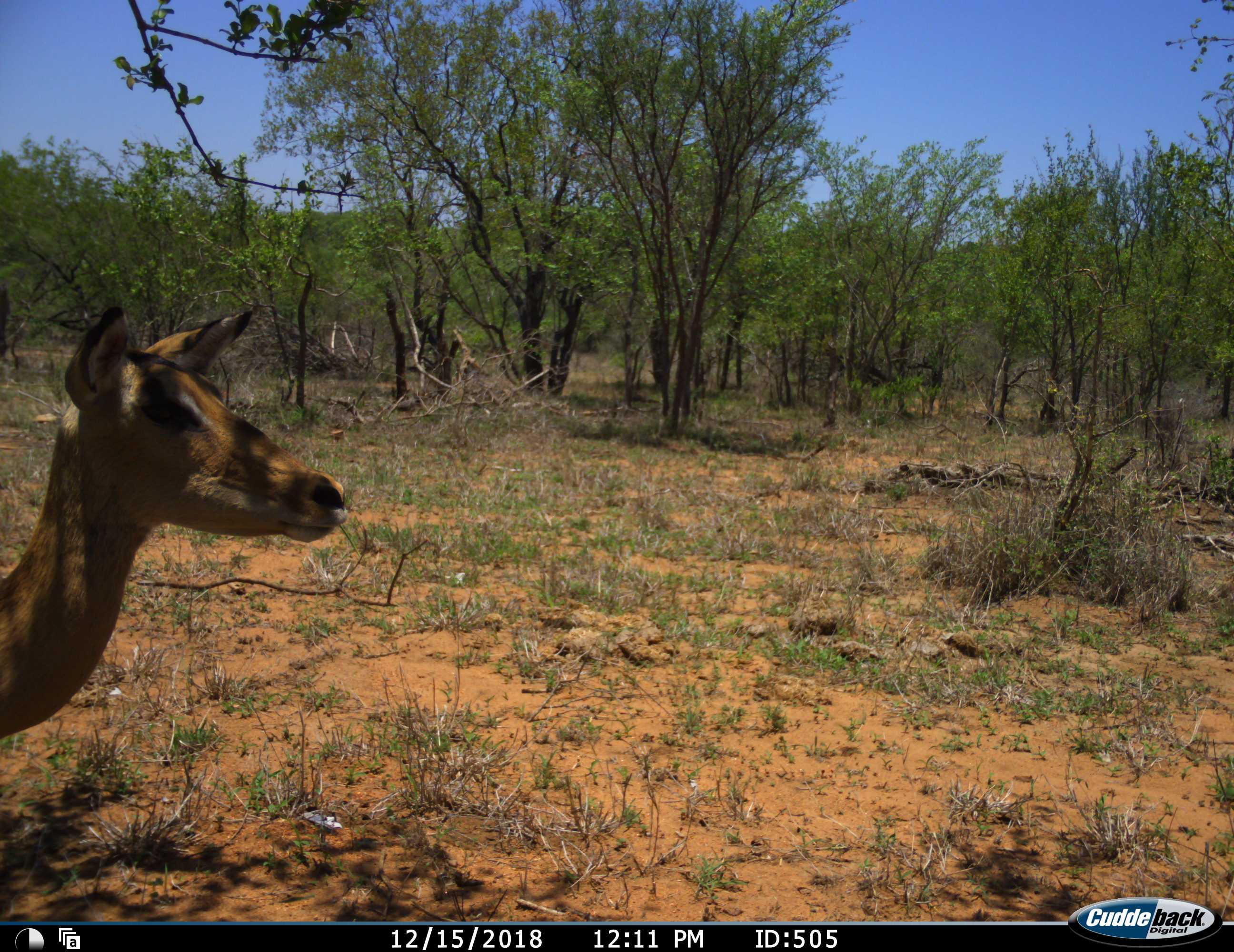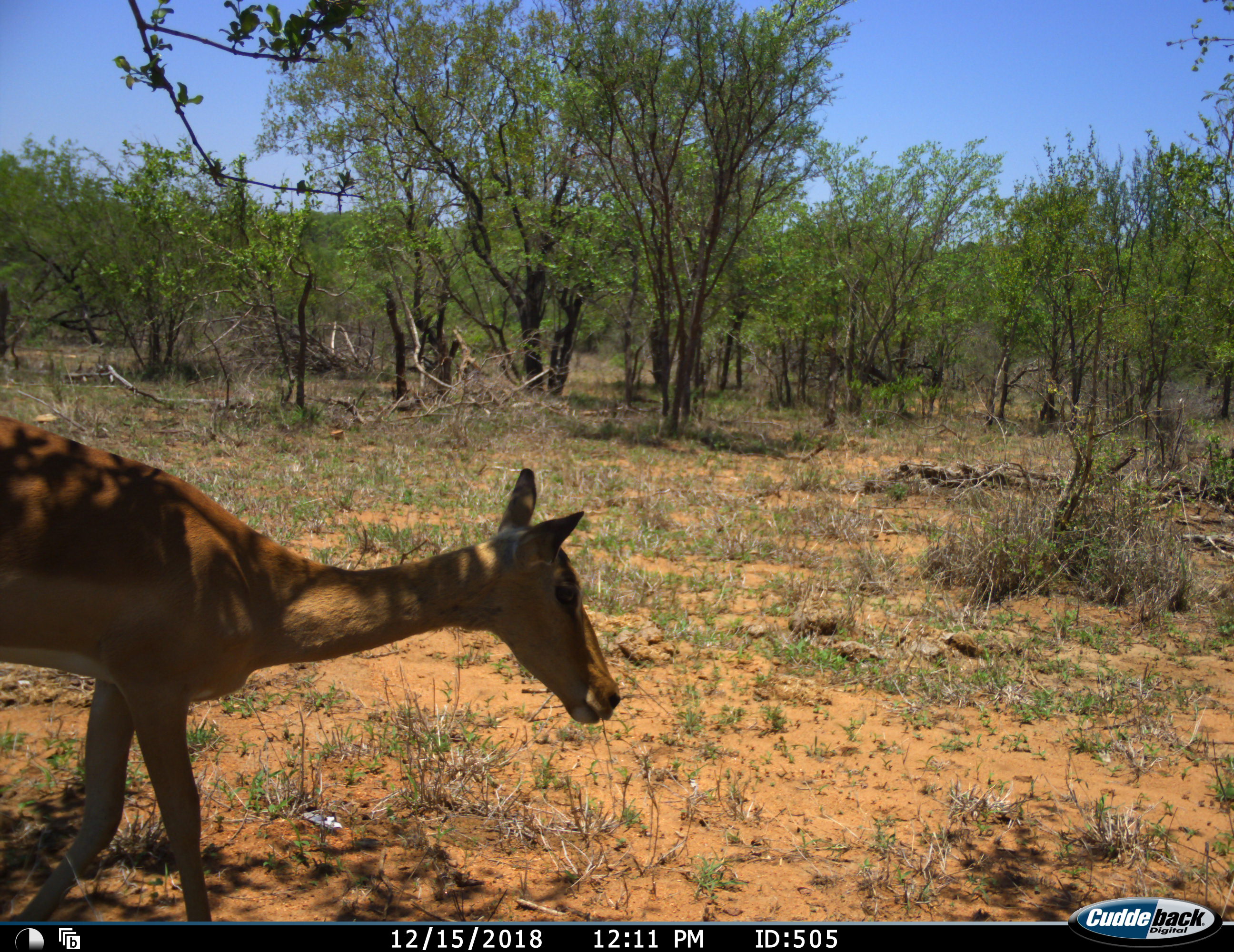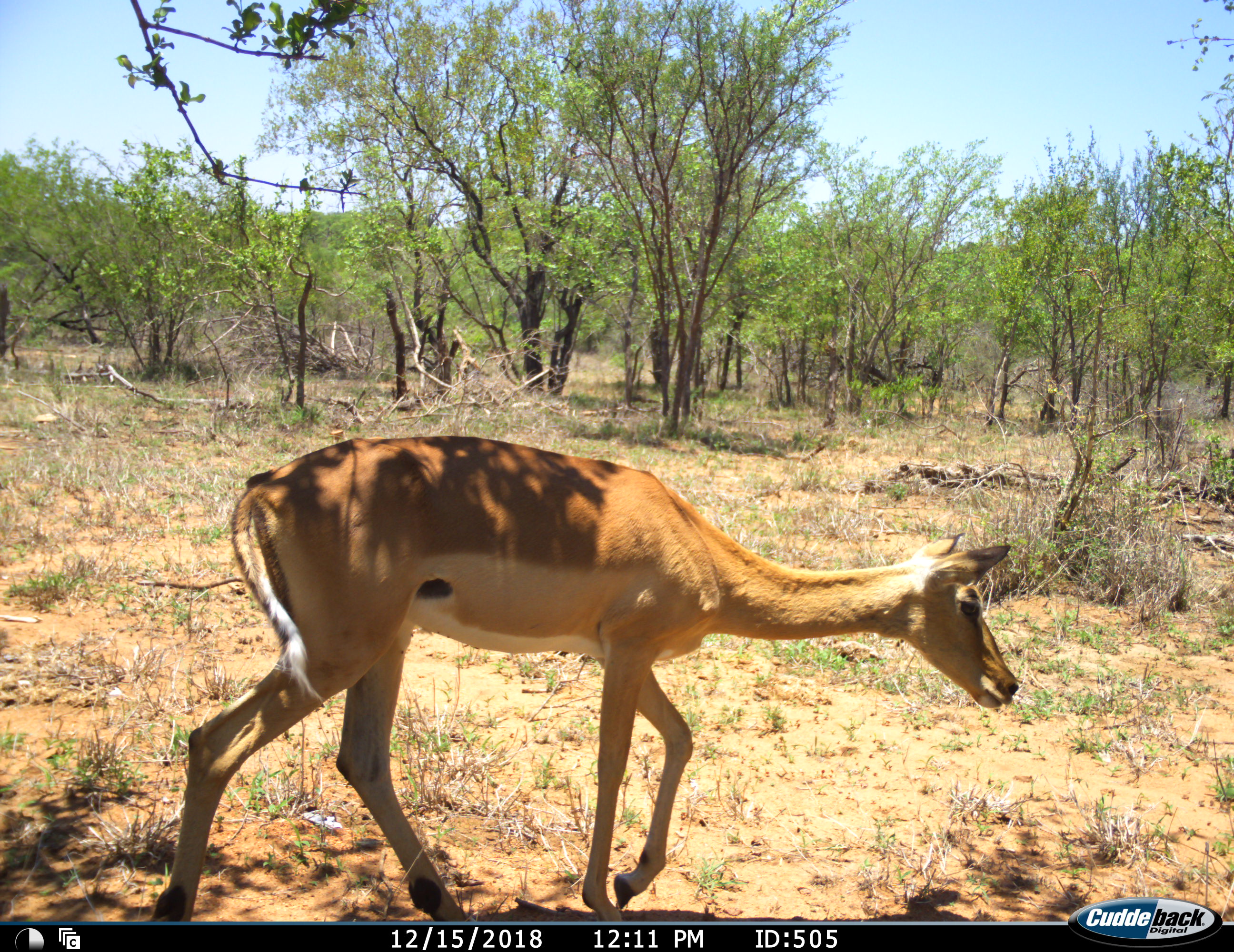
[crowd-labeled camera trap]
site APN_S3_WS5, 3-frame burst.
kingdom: Animalia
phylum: Chordata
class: Mammalia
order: Artiodactyla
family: Bovidae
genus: Aepyceros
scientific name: Aepyceros melampus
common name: impala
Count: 1.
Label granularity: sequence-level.